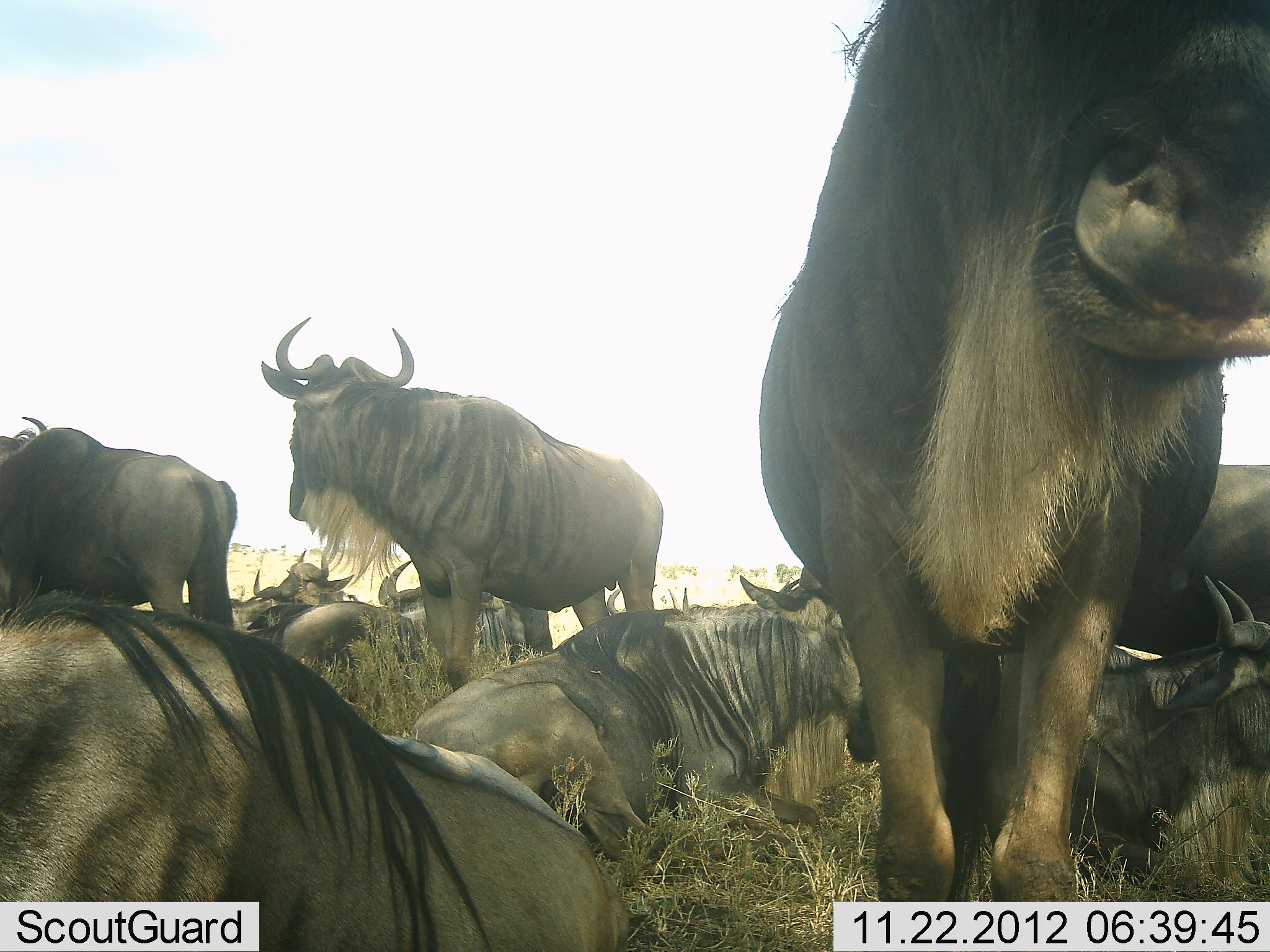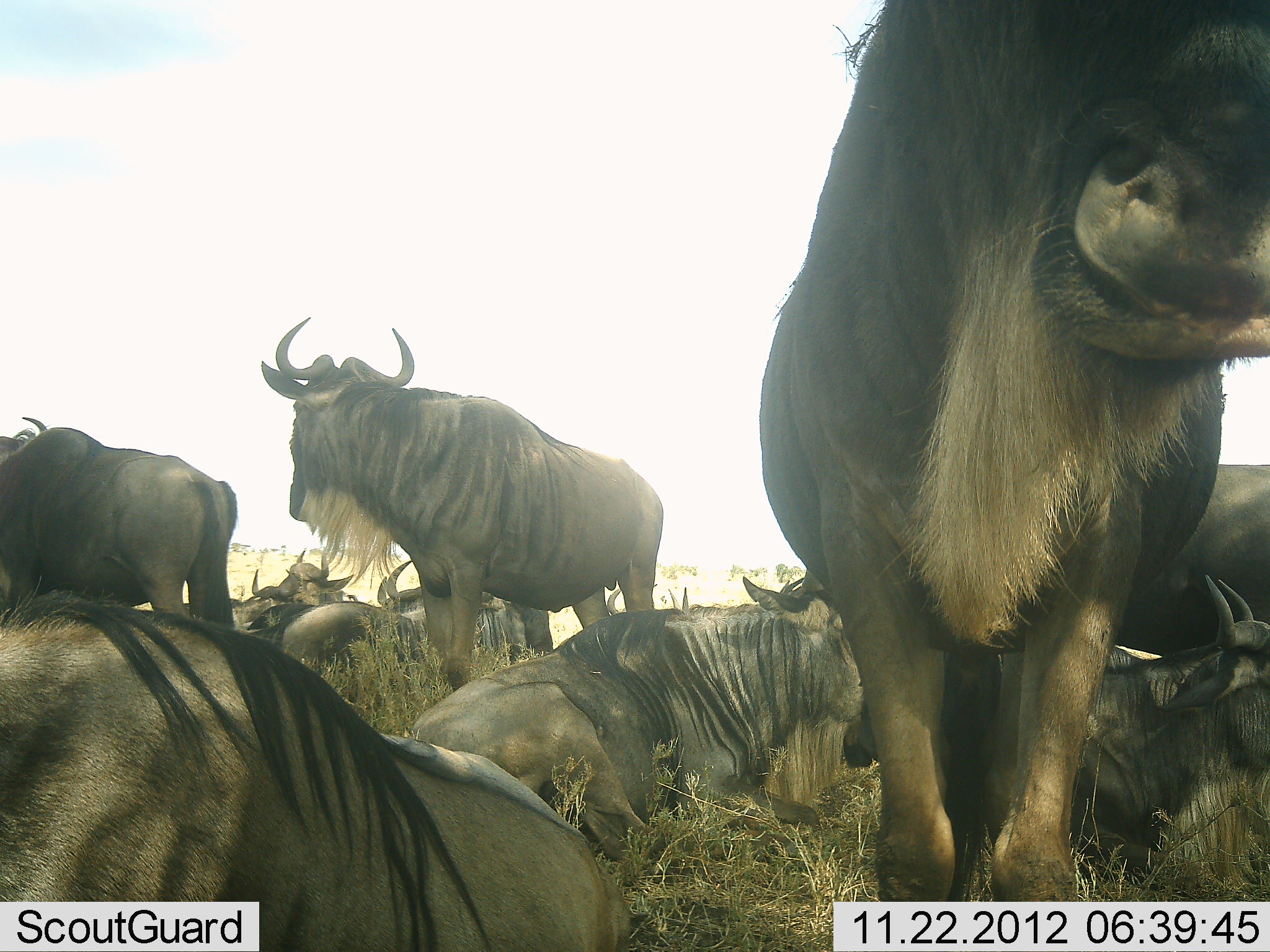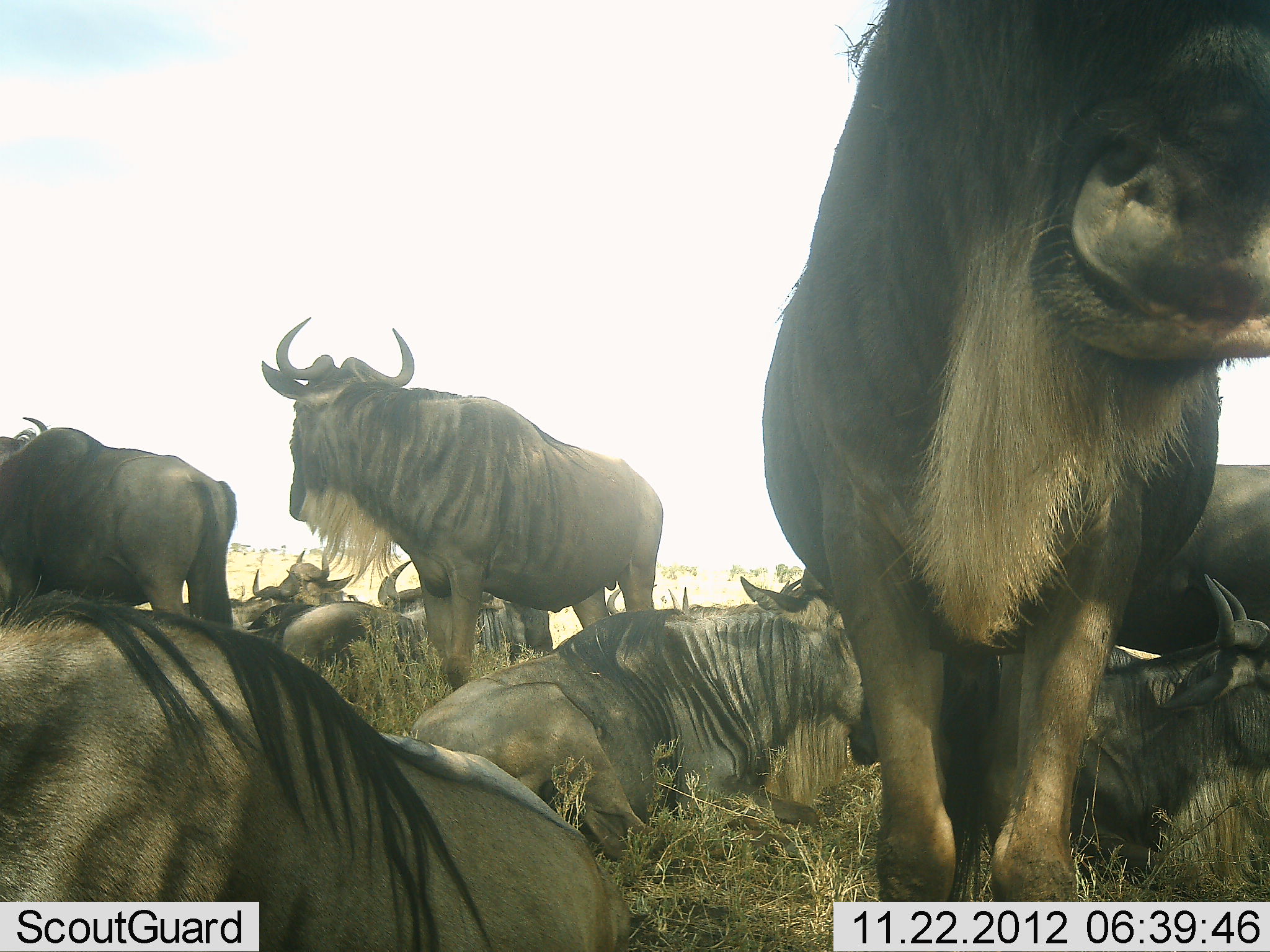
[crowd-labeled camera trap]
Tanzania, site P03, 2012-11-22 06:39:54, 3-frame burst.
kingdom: Animalia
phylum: Chordata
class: Mammalia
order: Artiodactyla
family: Bovidae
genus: Connochaetes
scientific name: Connochaetes taurinus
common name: blue wildebeest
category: wildebeest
Wildebeest (blue wildebeest) (Connochaetes taurinus), count 11-50. Behavior (volunteer vote fractions): standing 80%, resting 100%, moving 10%, interacting 0%. Young present (vote fraction): 0%. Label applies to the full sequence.